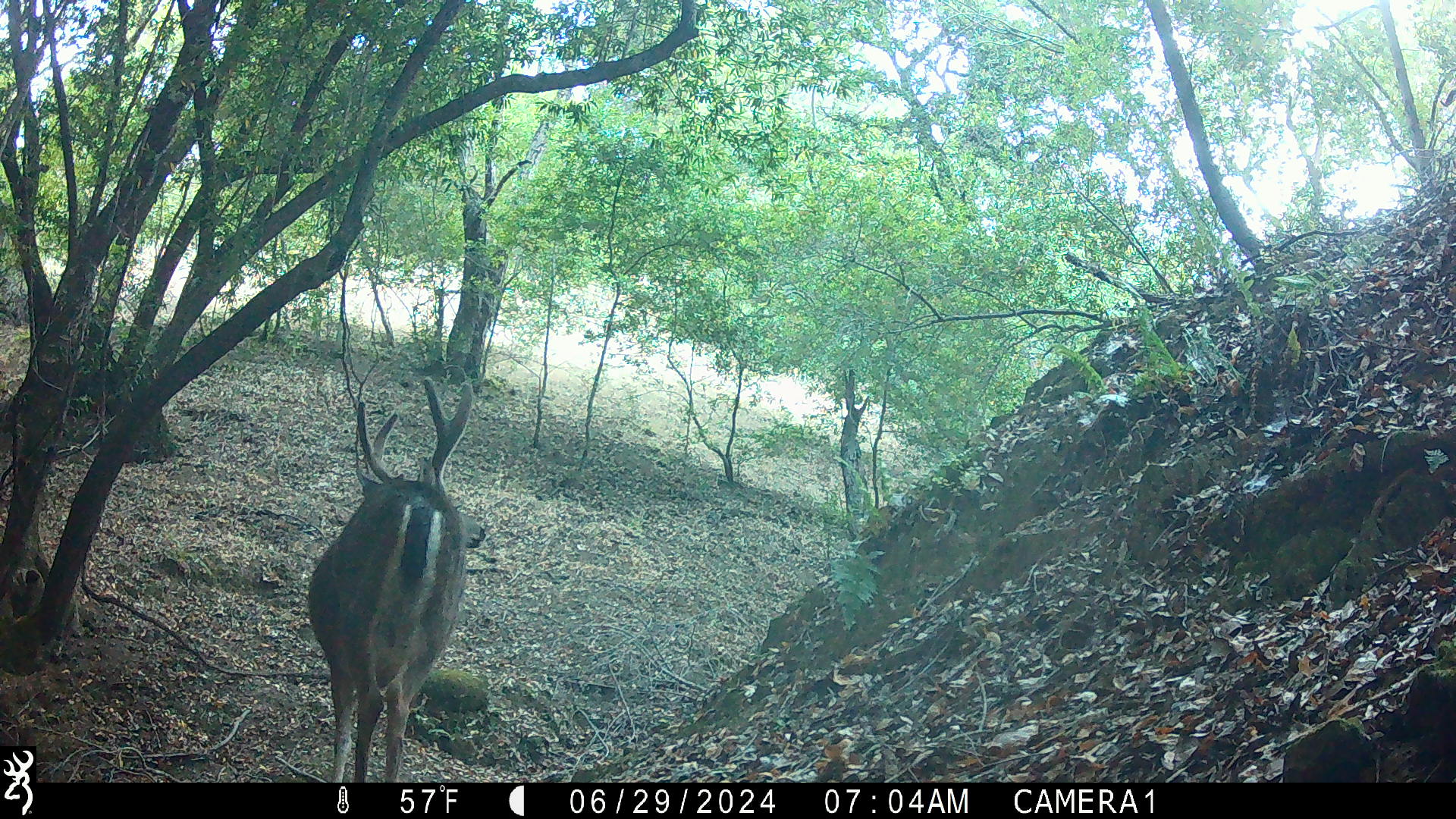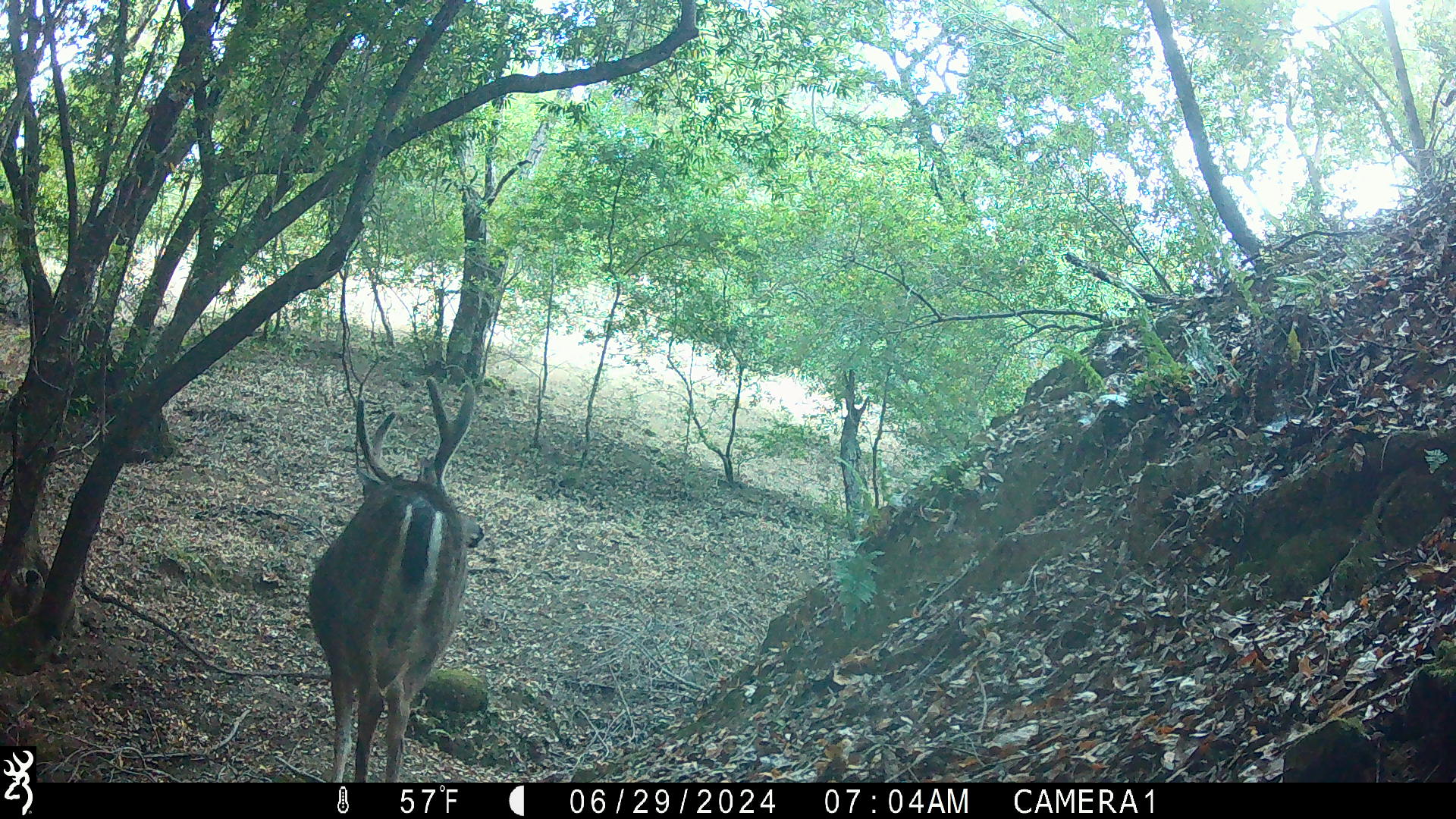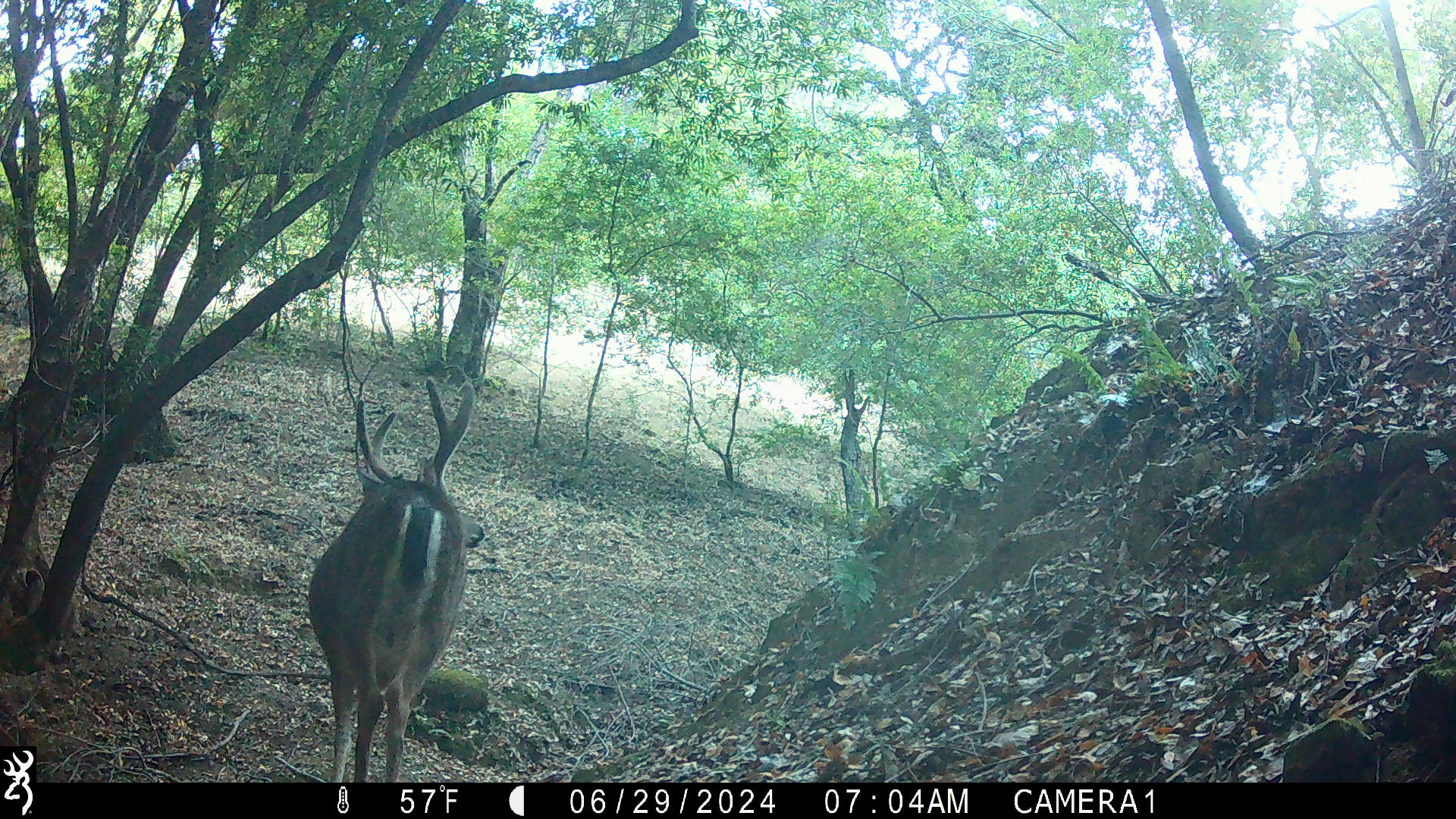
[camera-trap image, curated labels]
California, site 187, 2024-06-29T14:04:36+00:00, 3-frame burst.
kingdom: Animalia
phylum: Chordata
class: Mammalia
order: Artiodactyla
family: Cervidae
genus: Odocoileus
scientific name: Odocoileus hemionus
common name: mule deer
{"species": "mule deer (Odocoileus hemionus)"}